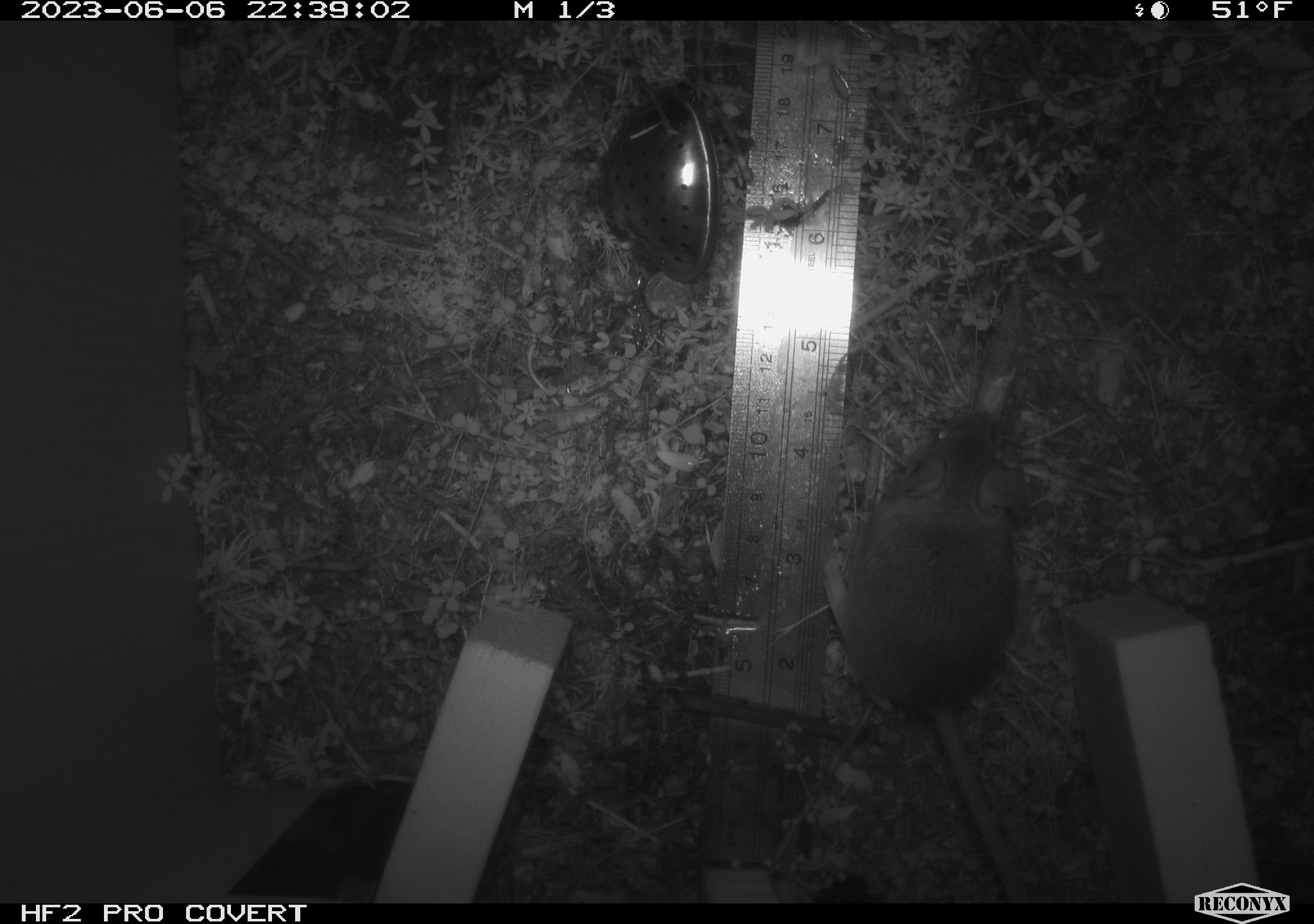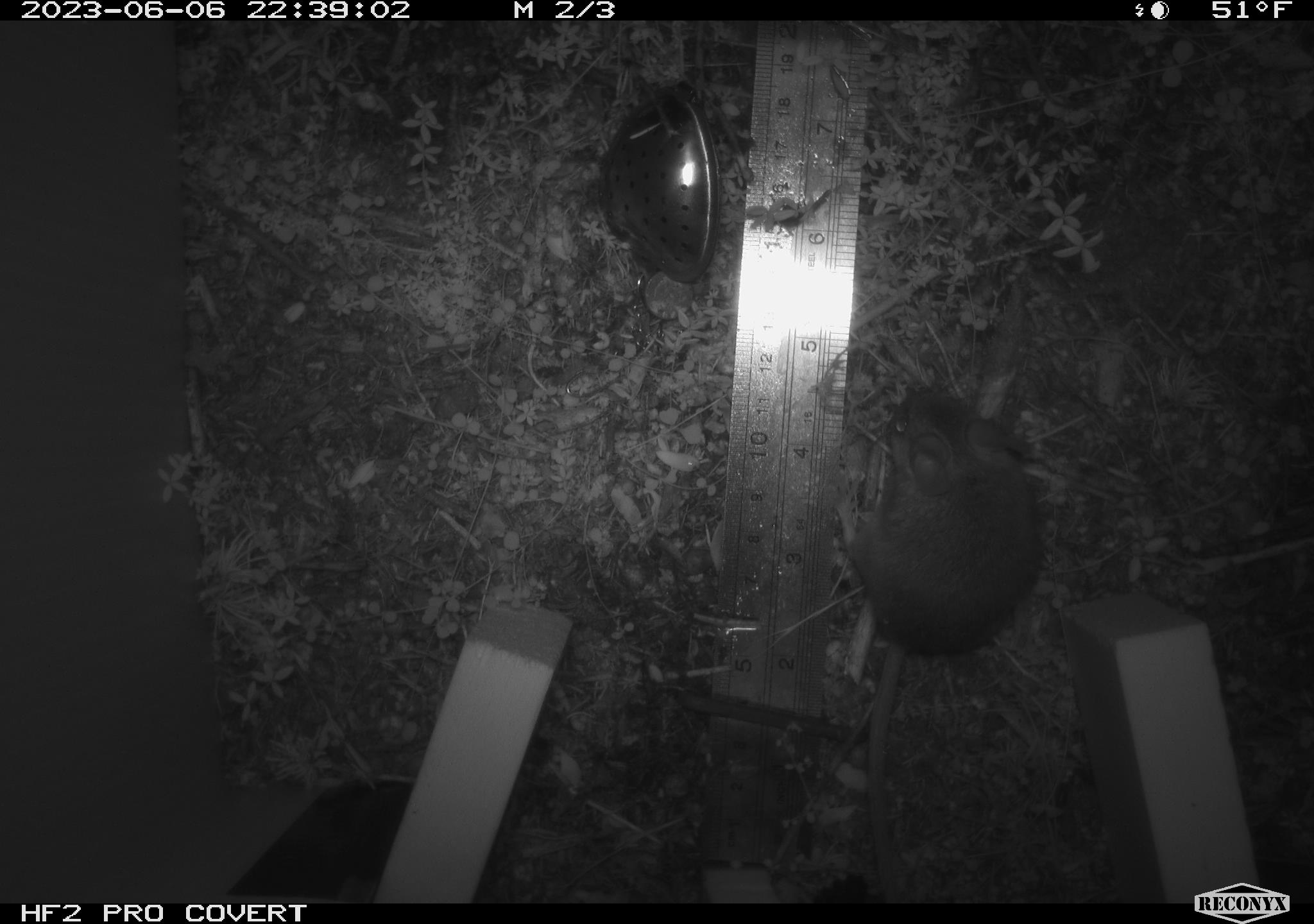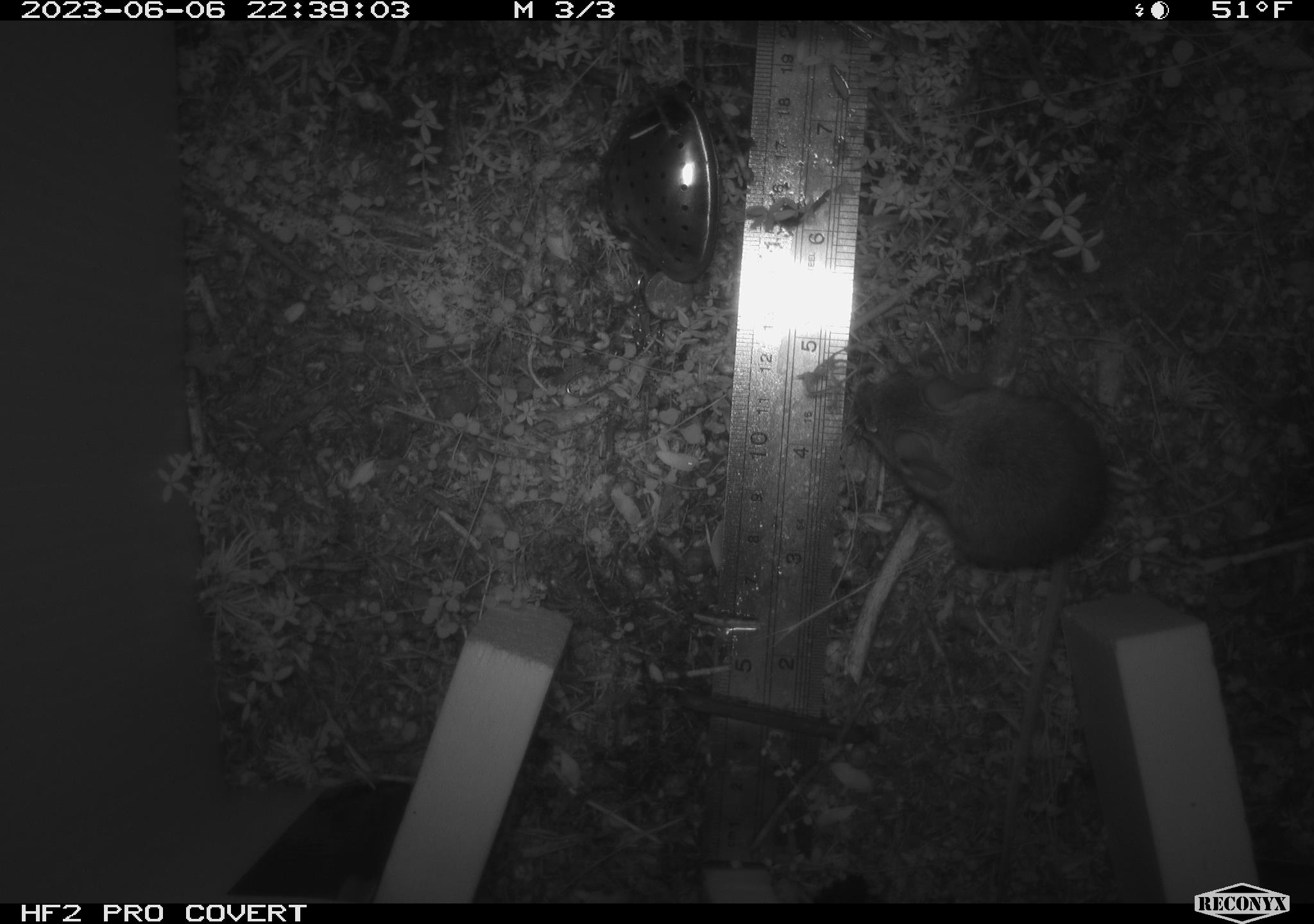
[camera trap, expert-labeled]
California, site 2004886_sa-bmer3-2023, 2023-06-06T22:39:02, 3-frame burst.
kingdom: Animalia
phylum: Chordata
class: Mammalia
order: Rodentia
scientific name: Rodentia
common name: mouse species